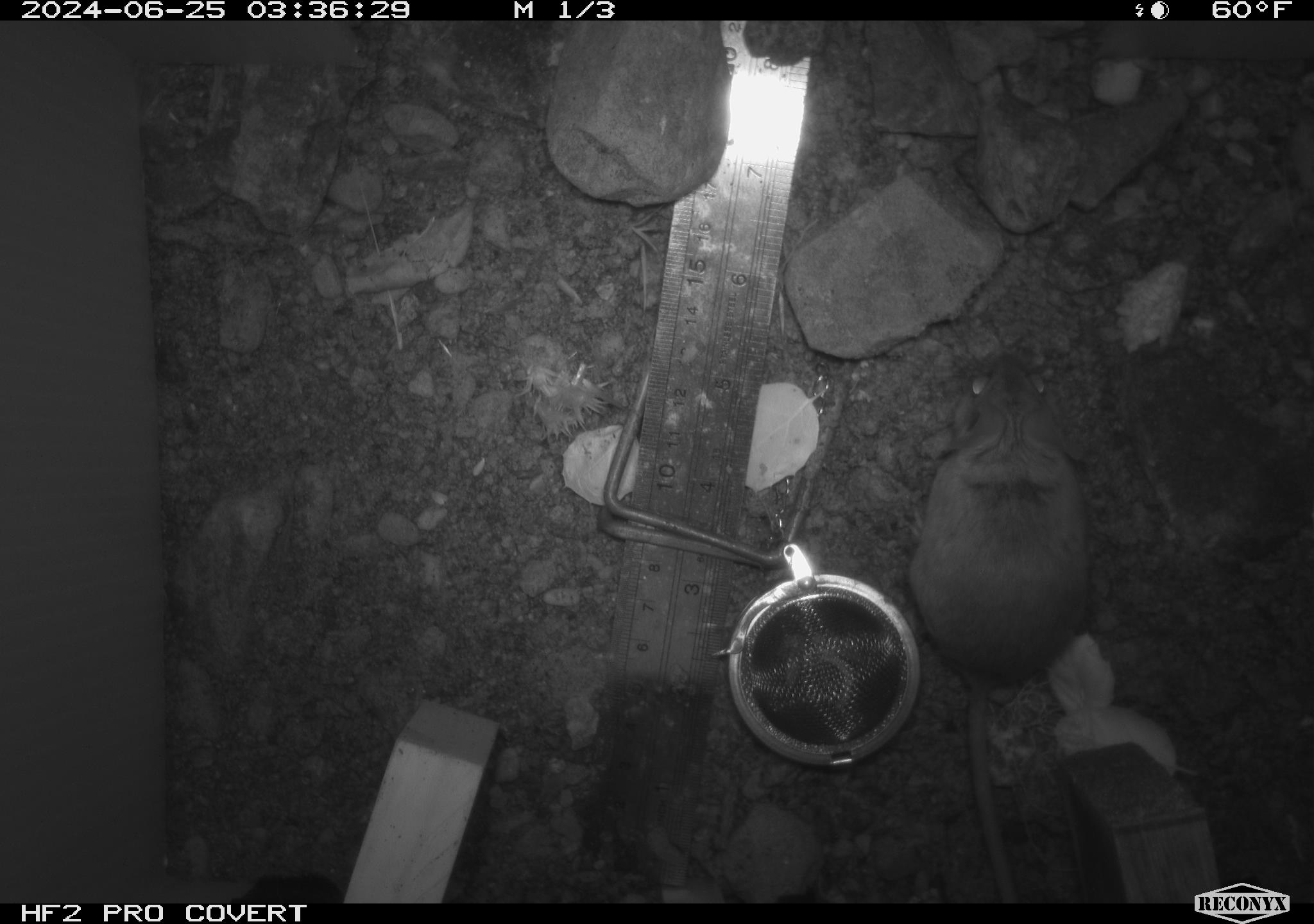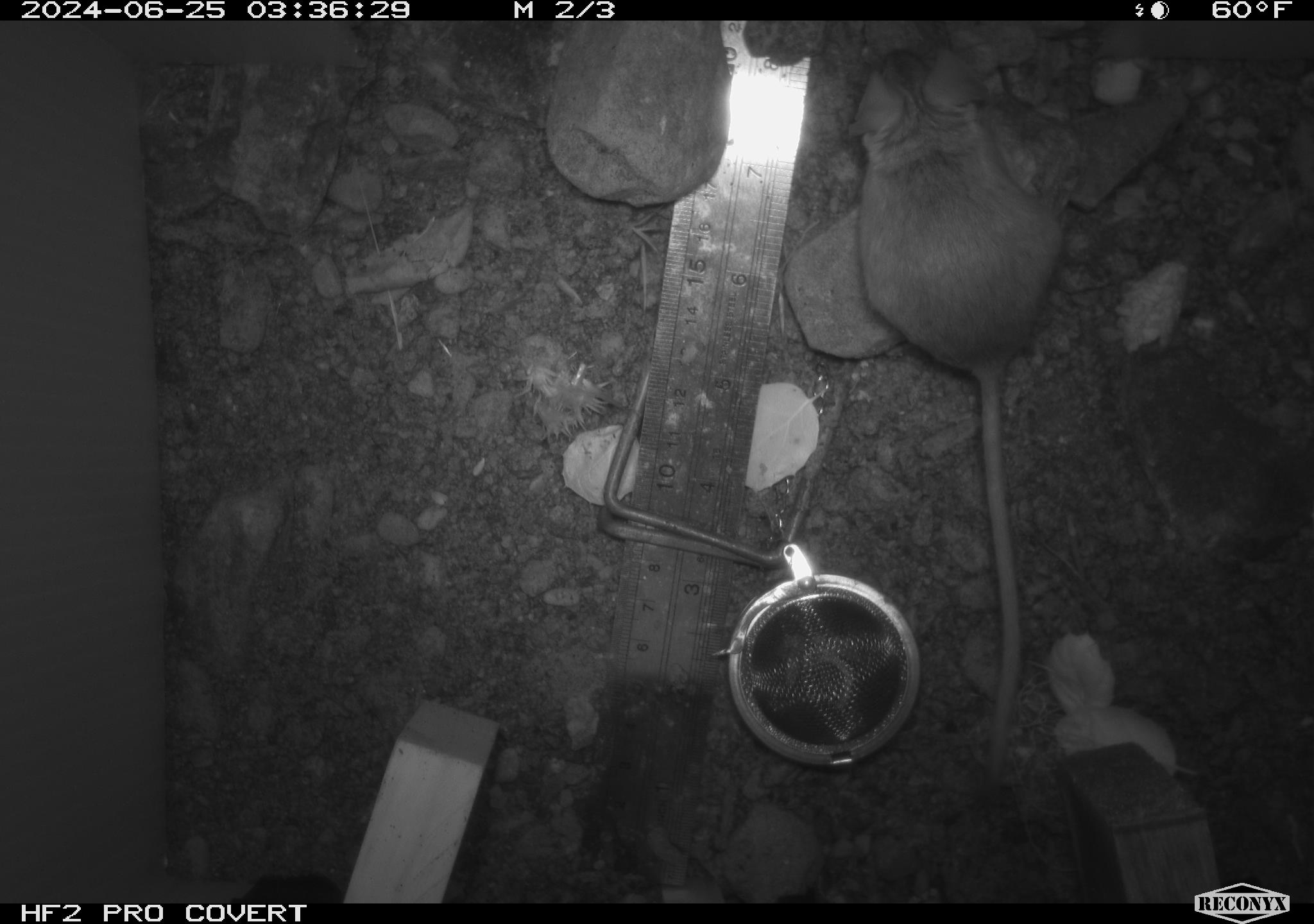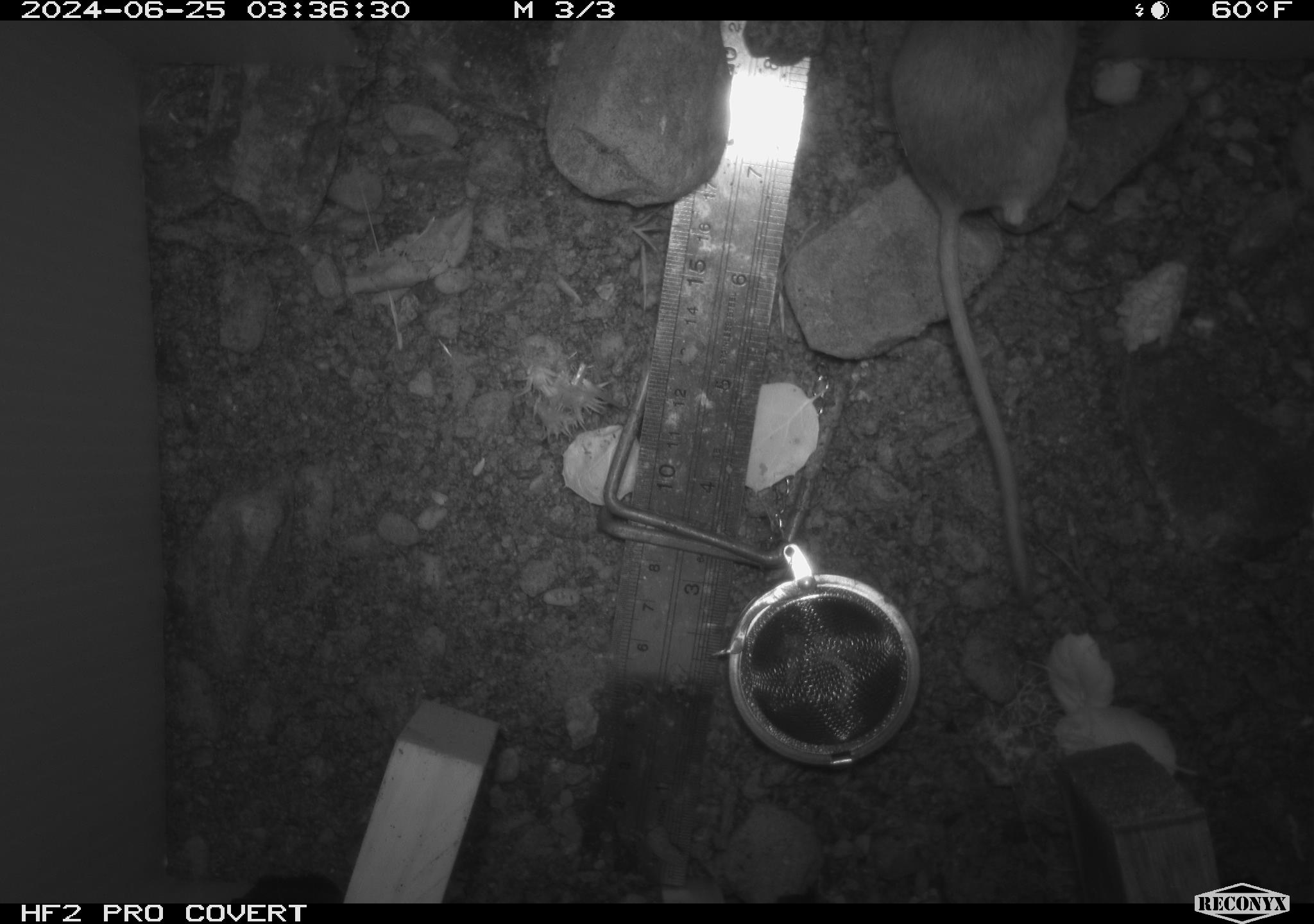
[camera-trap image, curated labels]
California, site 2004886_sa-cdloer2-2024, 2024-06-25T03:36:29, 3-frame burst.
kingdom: Animalia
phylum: Chordata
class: Mammalia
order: Rodentia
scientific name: Rodentia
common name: mouse species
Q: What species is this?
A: Mouse species (Rodentia).